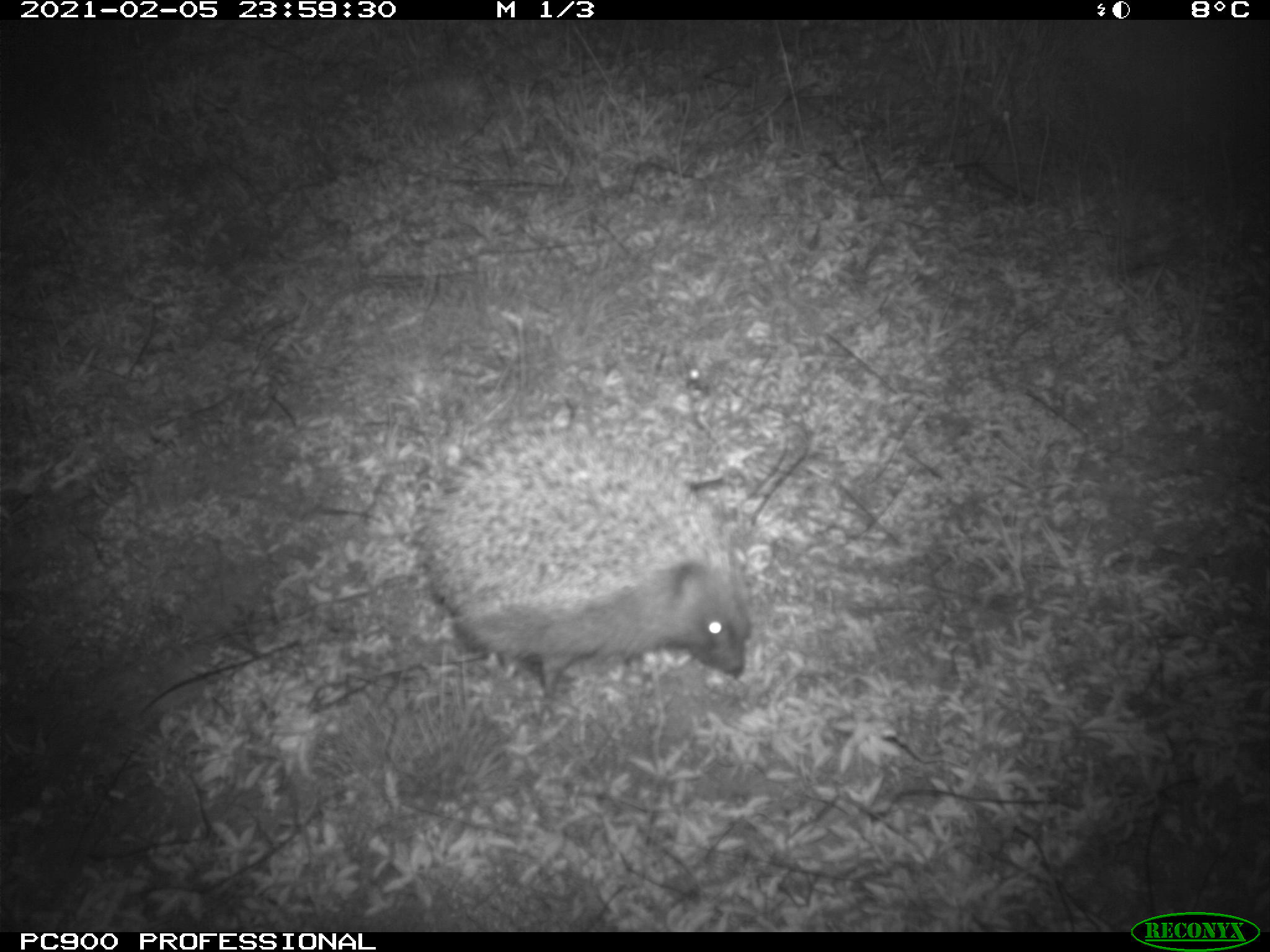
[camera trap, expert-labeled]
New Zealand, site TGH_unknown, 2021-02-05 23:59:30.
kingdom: Animalia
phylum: Chordata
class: Mammalia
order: Eulipotyphla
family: Erinaceidae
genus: Erinaceus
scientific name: Erinaceus europaeus europaeus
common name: european hedgehog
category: hedgehog